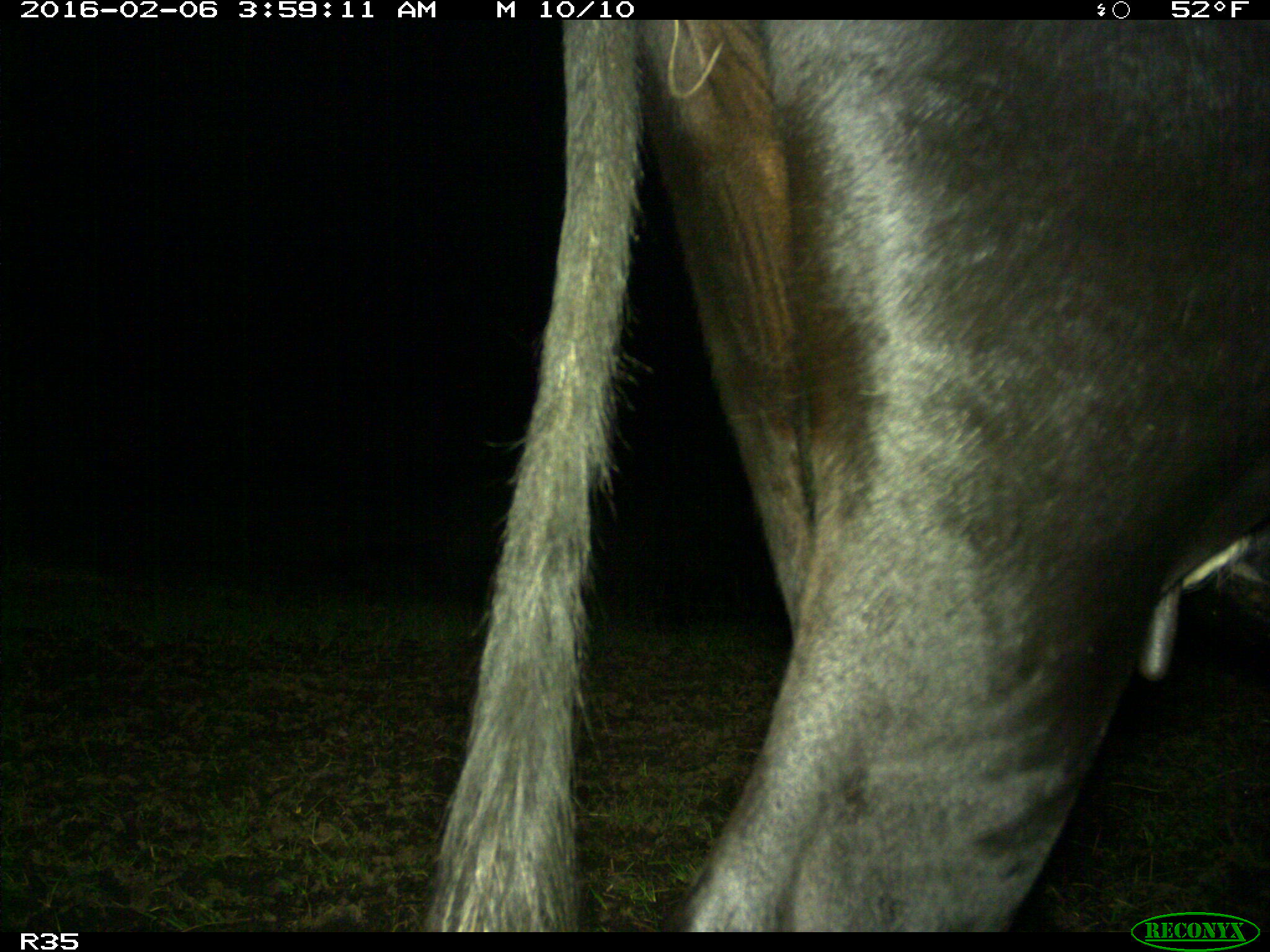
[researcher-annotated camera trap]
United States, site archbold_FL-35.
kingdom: Animalia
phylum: Chordata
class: Mammalia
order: Artiodactyla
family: Bovidae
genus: Bos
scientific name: Bos taurus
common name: domestic cow